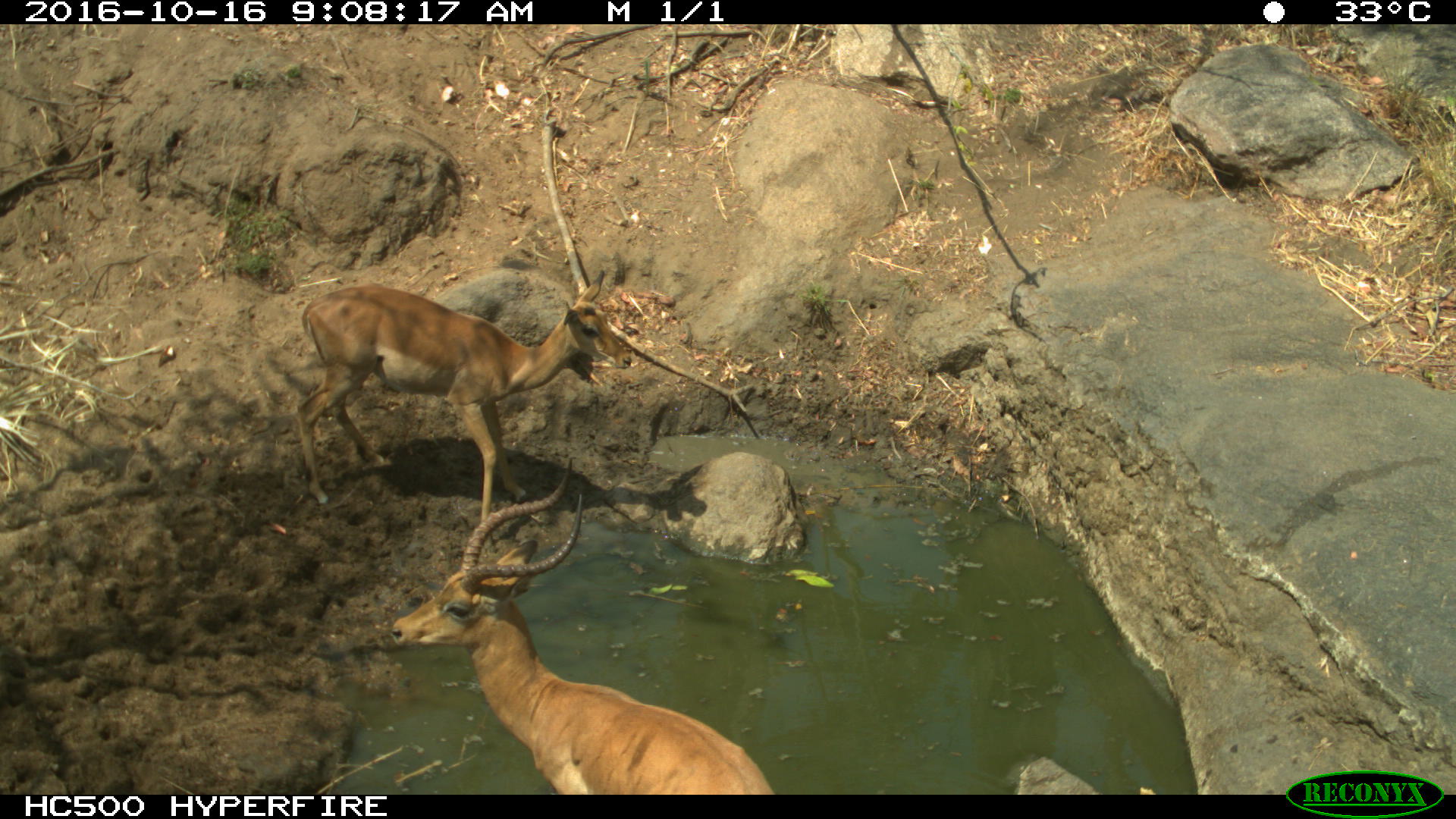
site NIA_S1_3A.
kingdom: Animalia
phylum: Chordata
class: Mammalia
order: Artiodactyla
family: Bovidae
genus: Aepyceros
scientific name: Aepyceros melampus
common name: impala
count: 2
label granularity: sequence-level